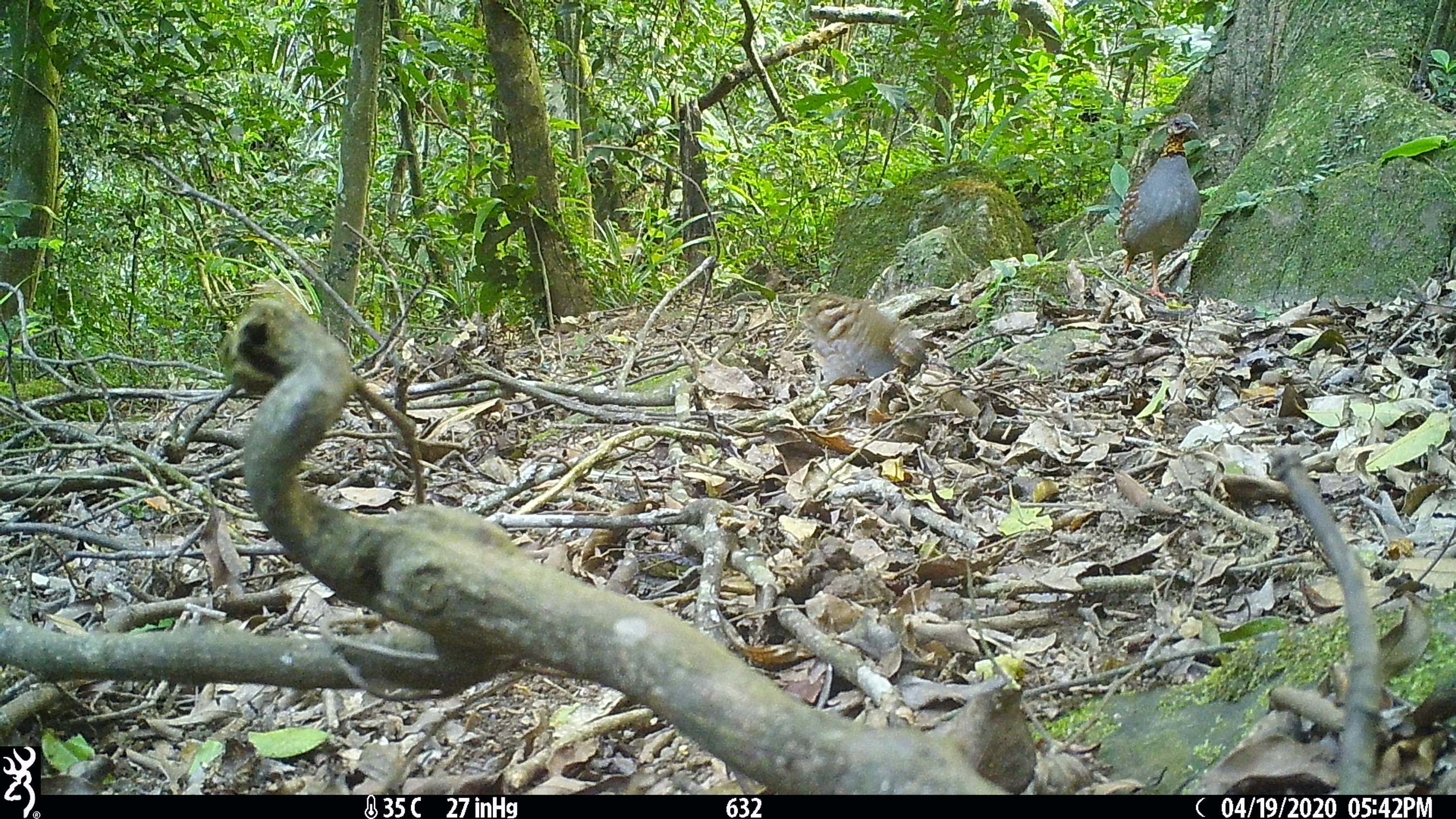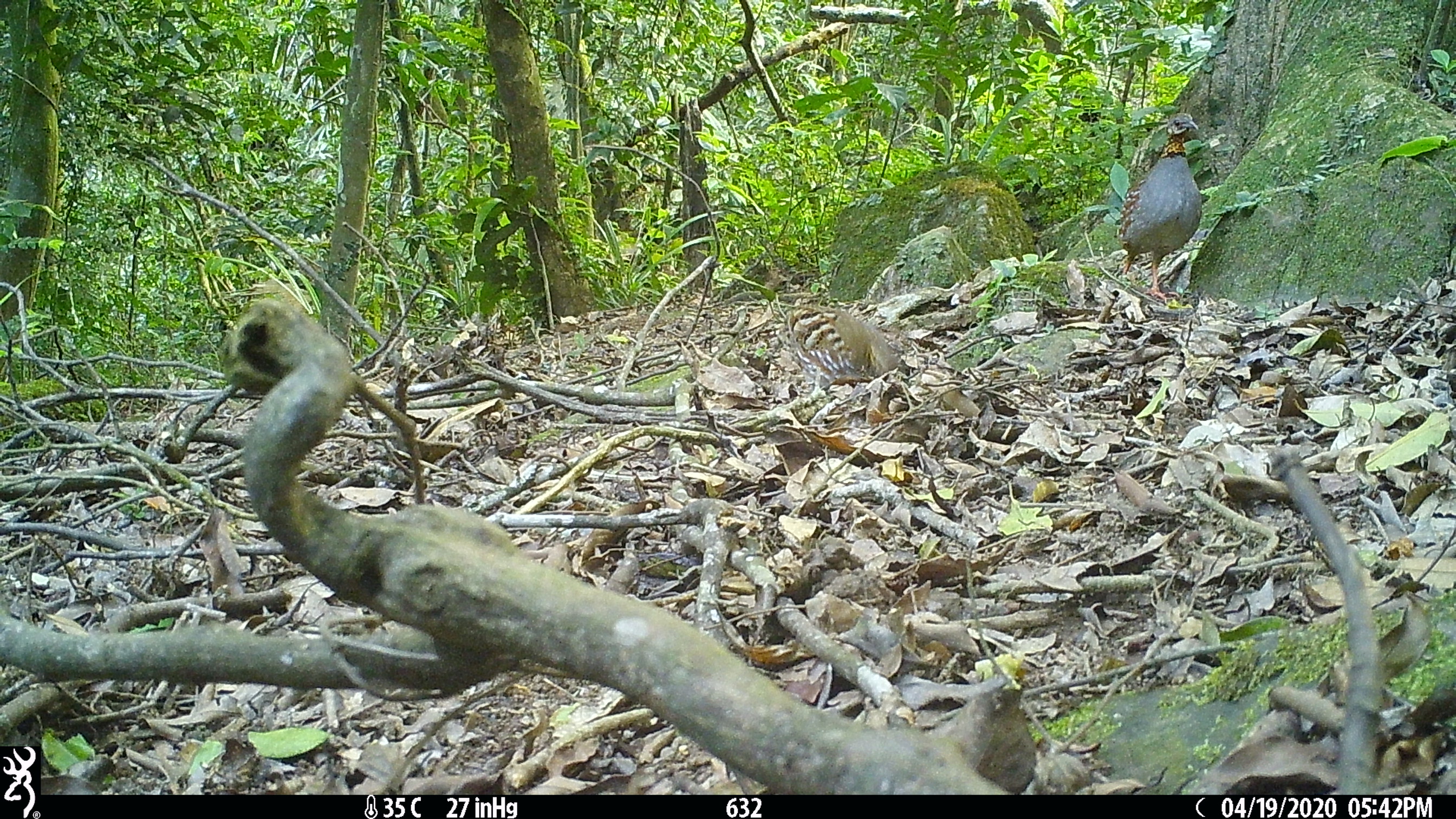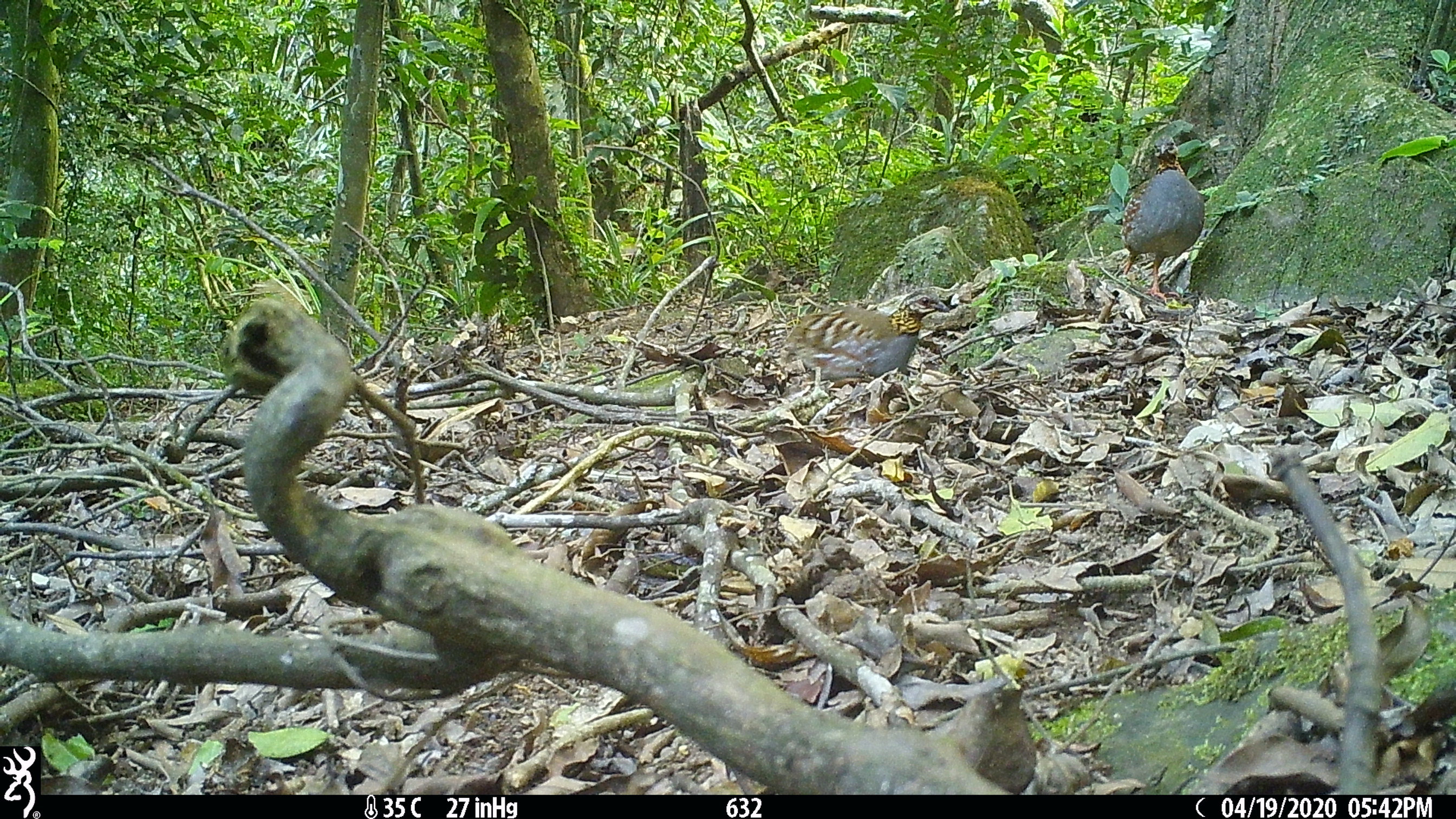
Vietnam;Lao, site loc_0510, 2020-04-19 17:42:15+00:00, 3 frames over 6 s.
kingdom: Animalia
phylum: Chordata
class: Aves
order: Galliformes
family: Phasianidae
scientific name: Phasianidae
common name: partridge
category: unidentified partridge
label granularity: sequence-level